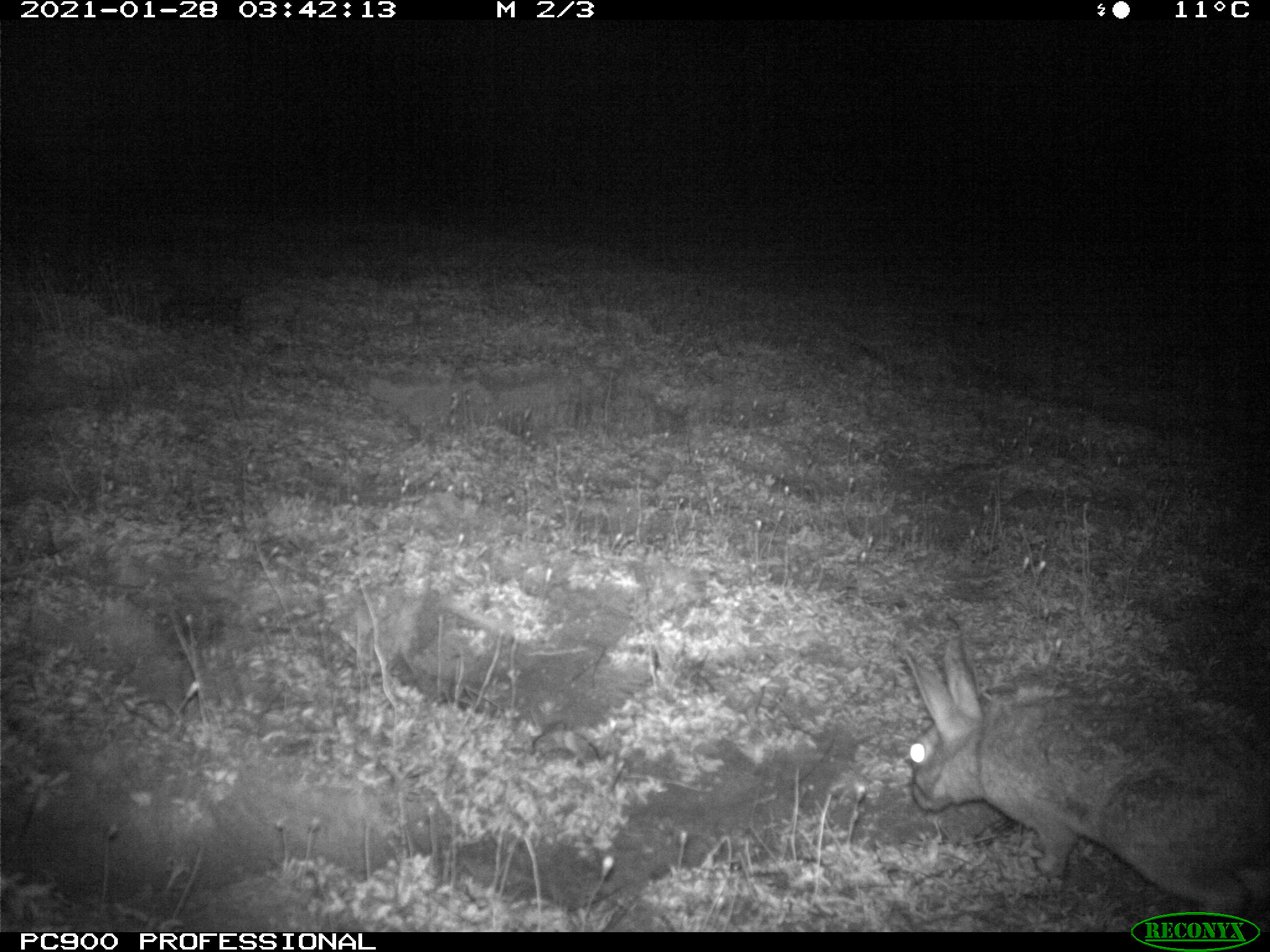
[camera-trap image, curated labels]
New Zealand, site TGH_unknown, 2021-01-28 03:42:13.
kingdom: Animalia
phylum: Chordata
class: Mammalia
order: Lagomorpha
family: Leporidae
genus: Oryctolagus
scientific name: Oryctolagus cuniculus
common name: european rabbit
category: rabbit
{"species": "rabbit (european rabbit) (Oryctolagus cuniculus)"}